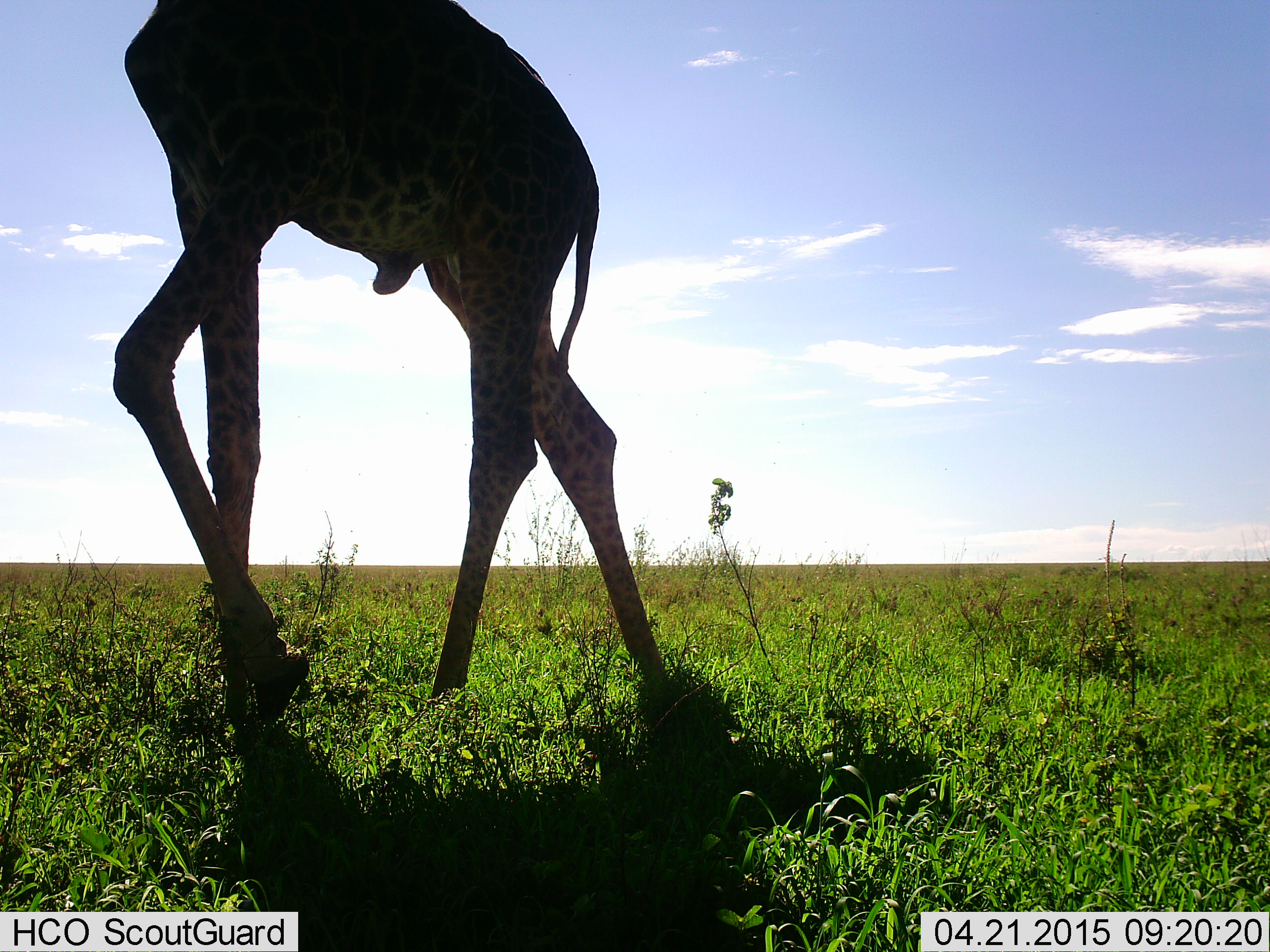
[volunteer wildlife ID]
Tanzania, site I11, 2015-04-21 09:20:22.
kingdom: Animalia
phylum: Chordata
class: Mammalia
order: Artiodactyla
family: Giraffidae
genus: Giraffa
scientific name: Giraffa camelopardalis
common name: giraffe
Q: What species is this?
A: Giraffe (Giraffa camelopardalis).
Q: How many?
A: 1.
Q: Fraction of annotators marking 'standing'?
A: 10%.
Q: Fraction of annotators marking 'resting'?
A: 0%.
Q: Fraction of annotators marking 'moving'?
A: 90%.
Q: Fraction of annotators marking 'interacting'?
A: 0%.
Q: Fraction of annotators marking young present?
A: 0%.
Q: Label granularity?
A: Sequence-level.